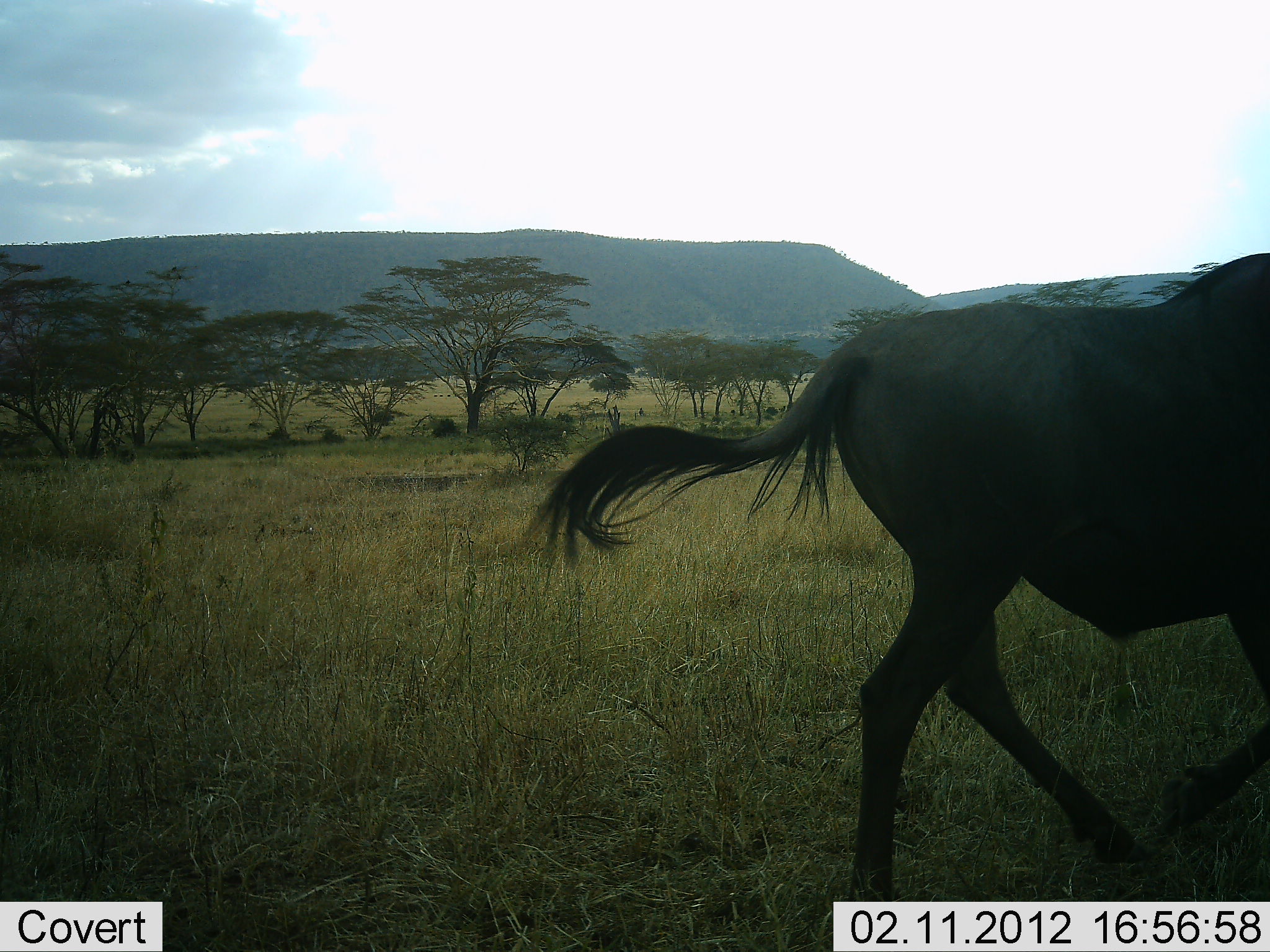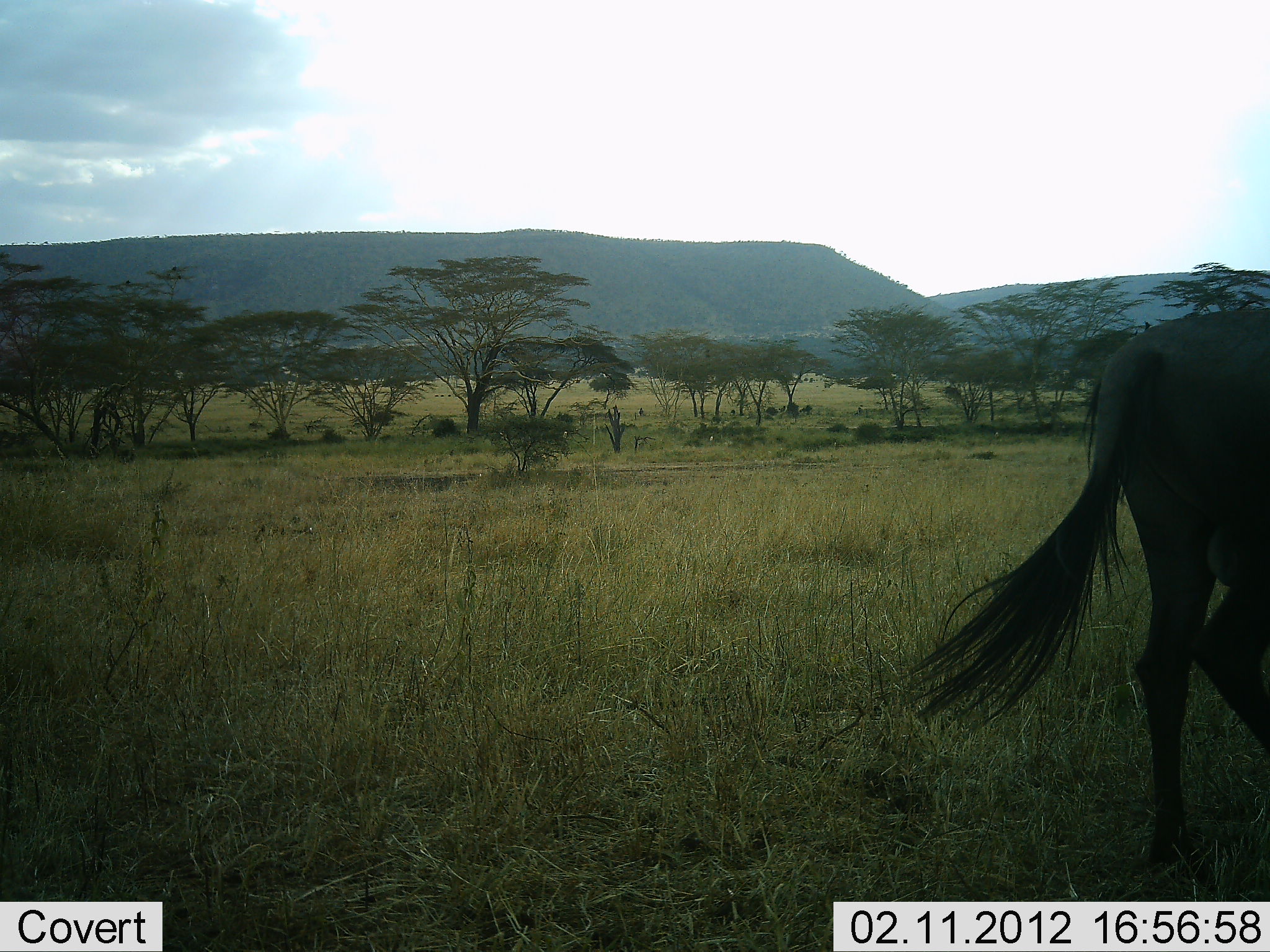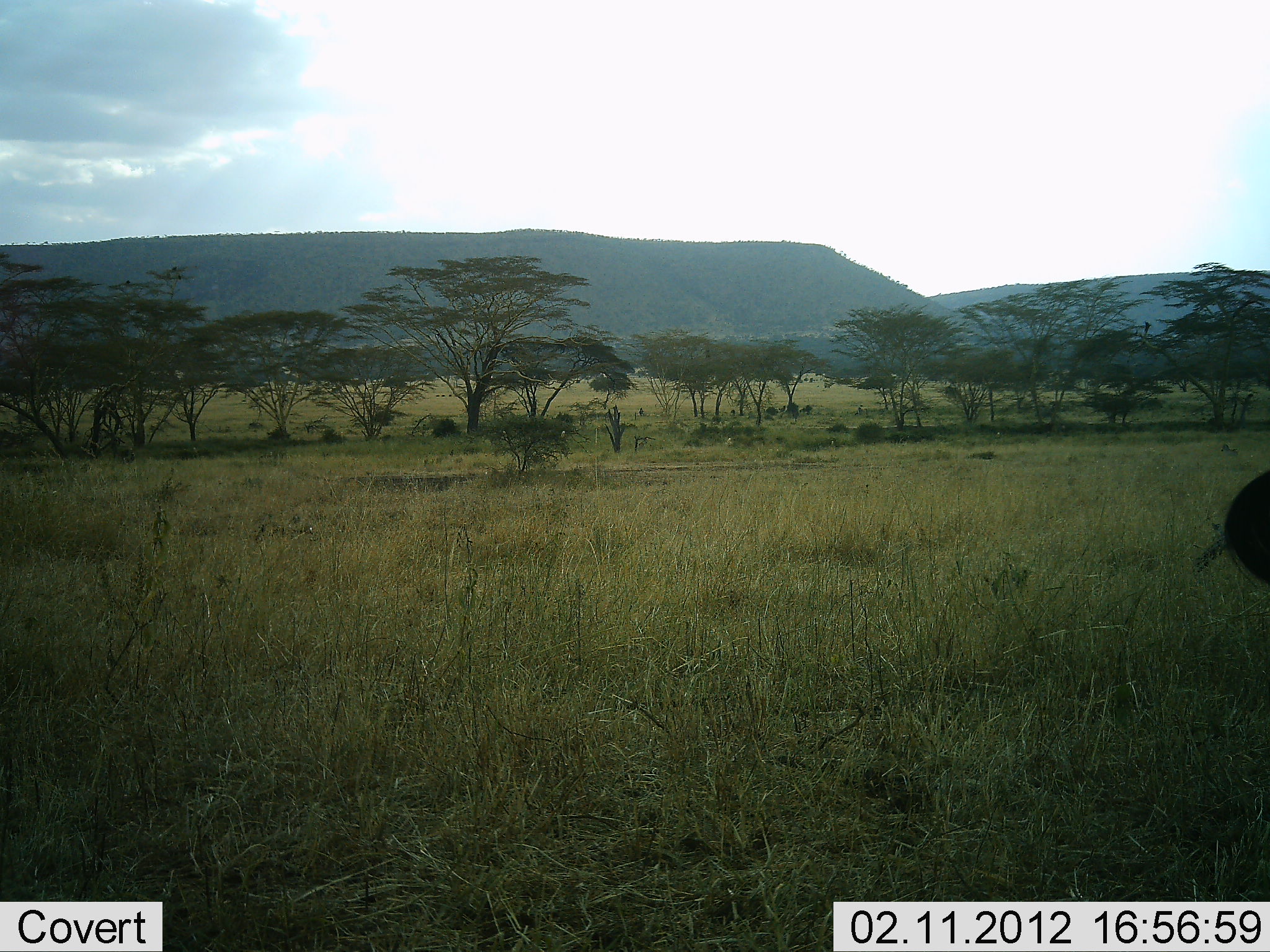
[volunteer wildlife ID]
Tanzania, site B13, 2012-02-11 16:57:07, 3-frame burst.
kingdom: Animalia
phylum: Chordata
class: Mammalia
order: Artiodactyla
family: Bovidae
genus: Connochaetes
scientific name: Connochaetes taurinus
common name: blue wildebeest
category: wildebeest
Wildebeest (blue wildebeest) (Connochaetes taurinus), count 1. Behavior (volunteer vote fractions): standing 4%, resting 0%, moving 100%, interacting 0%. Young present (vote fraction): 0%. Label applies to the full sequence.